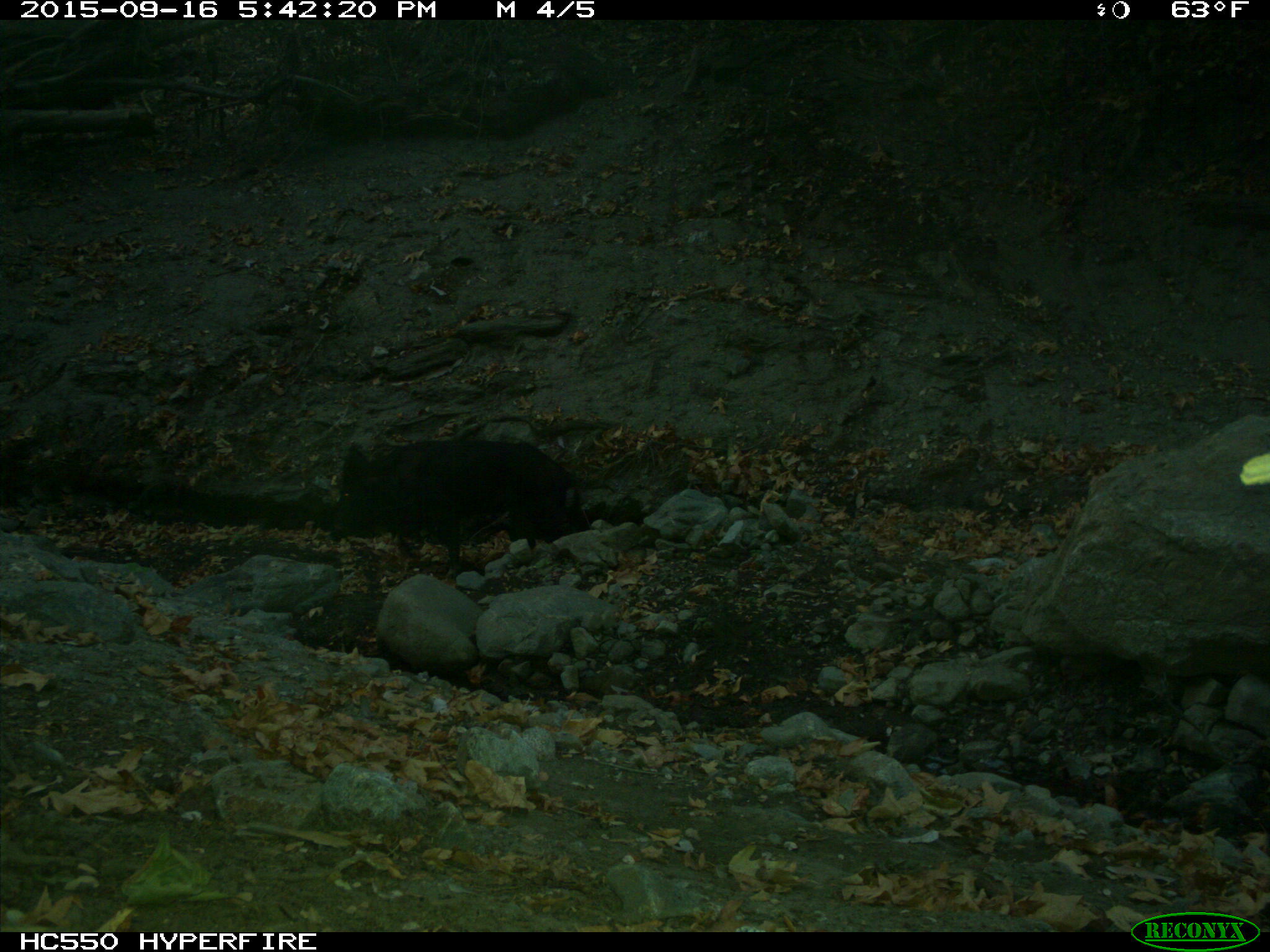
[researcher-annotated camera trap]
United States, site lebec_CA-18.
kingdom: Animalia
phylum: Chordata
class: Mammalia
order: Artiodactyla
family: Suidae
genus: Sus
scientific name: Sus scrofa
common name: wild boar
Sus scrofa (wild boar).